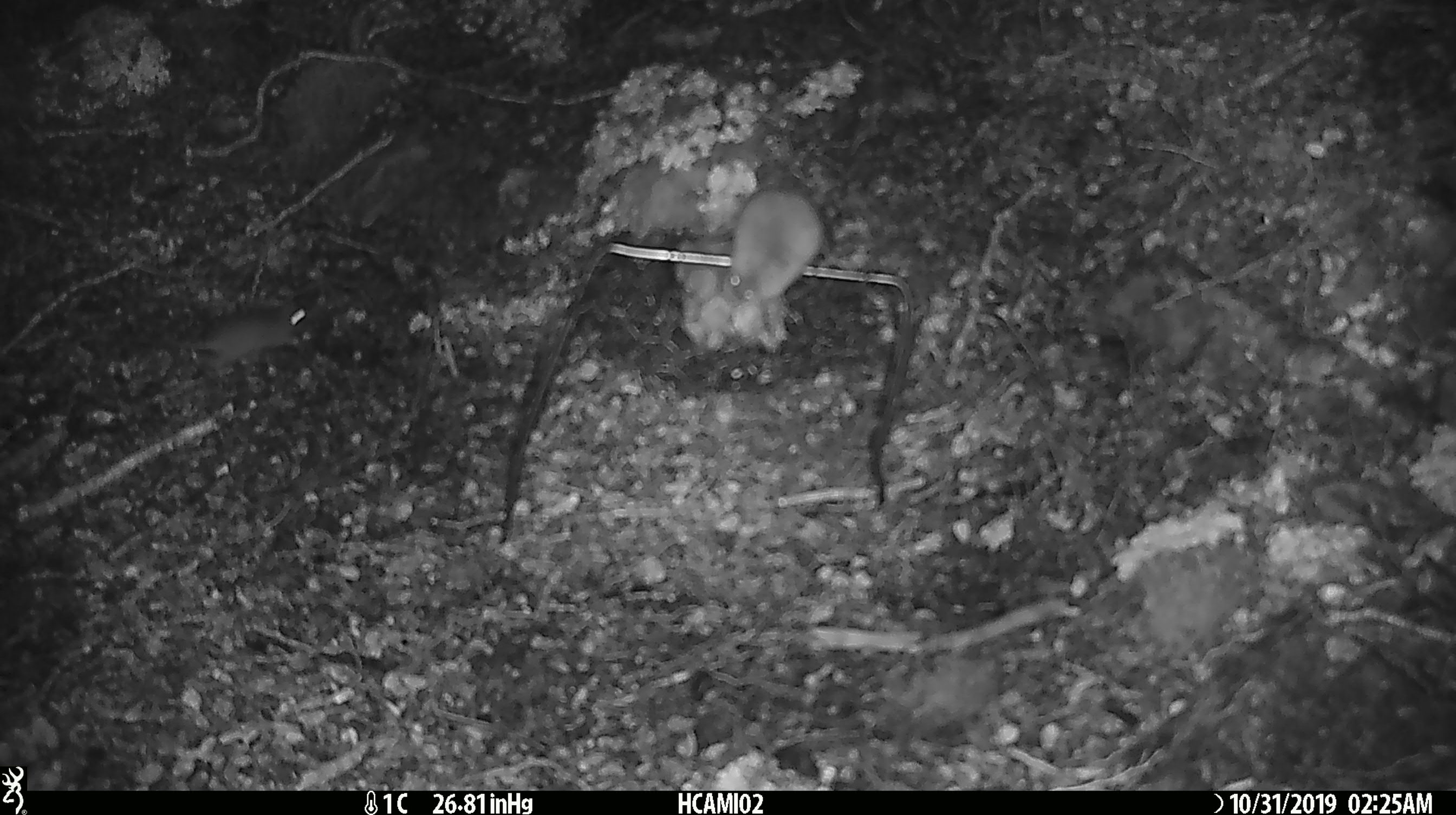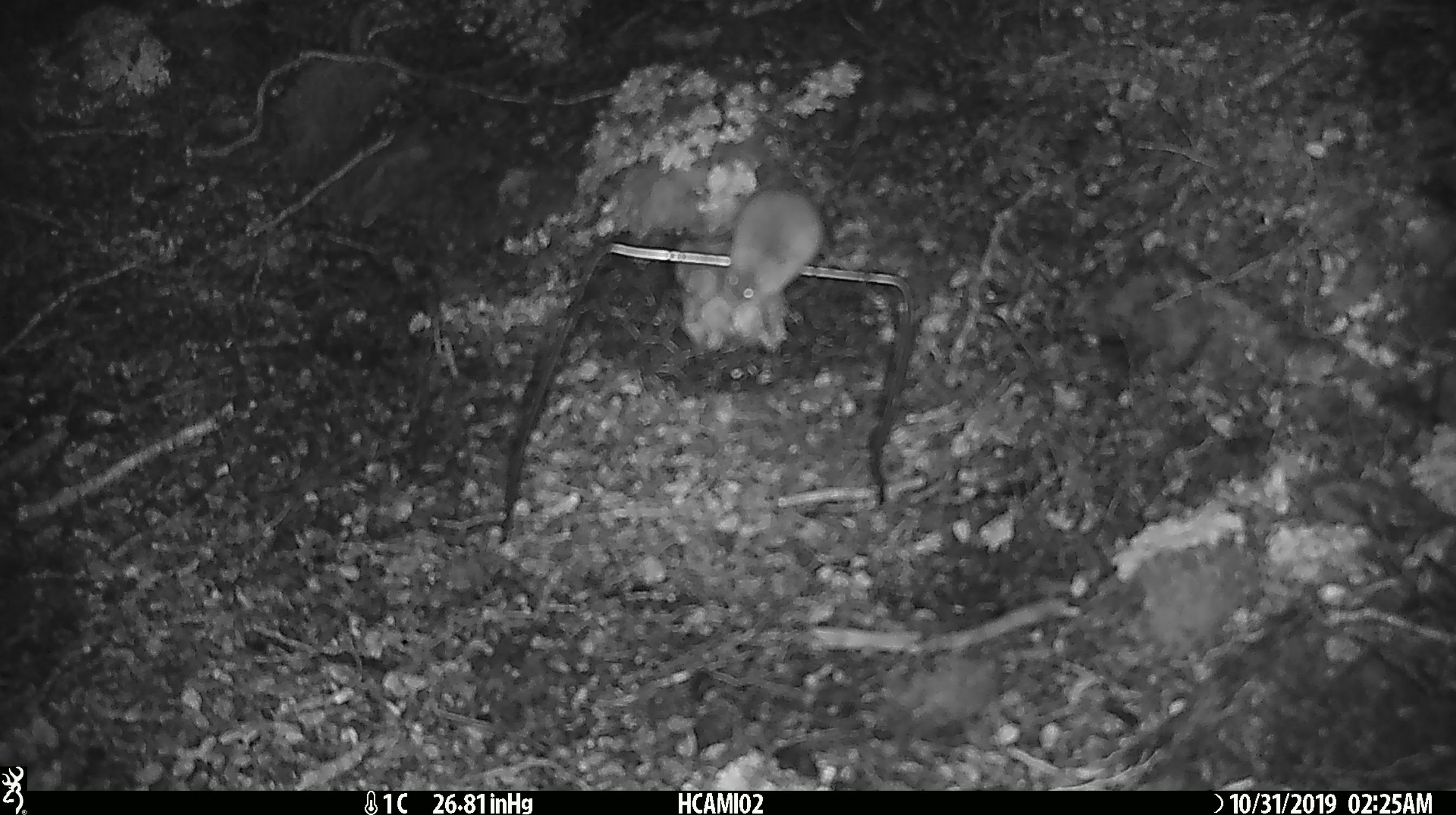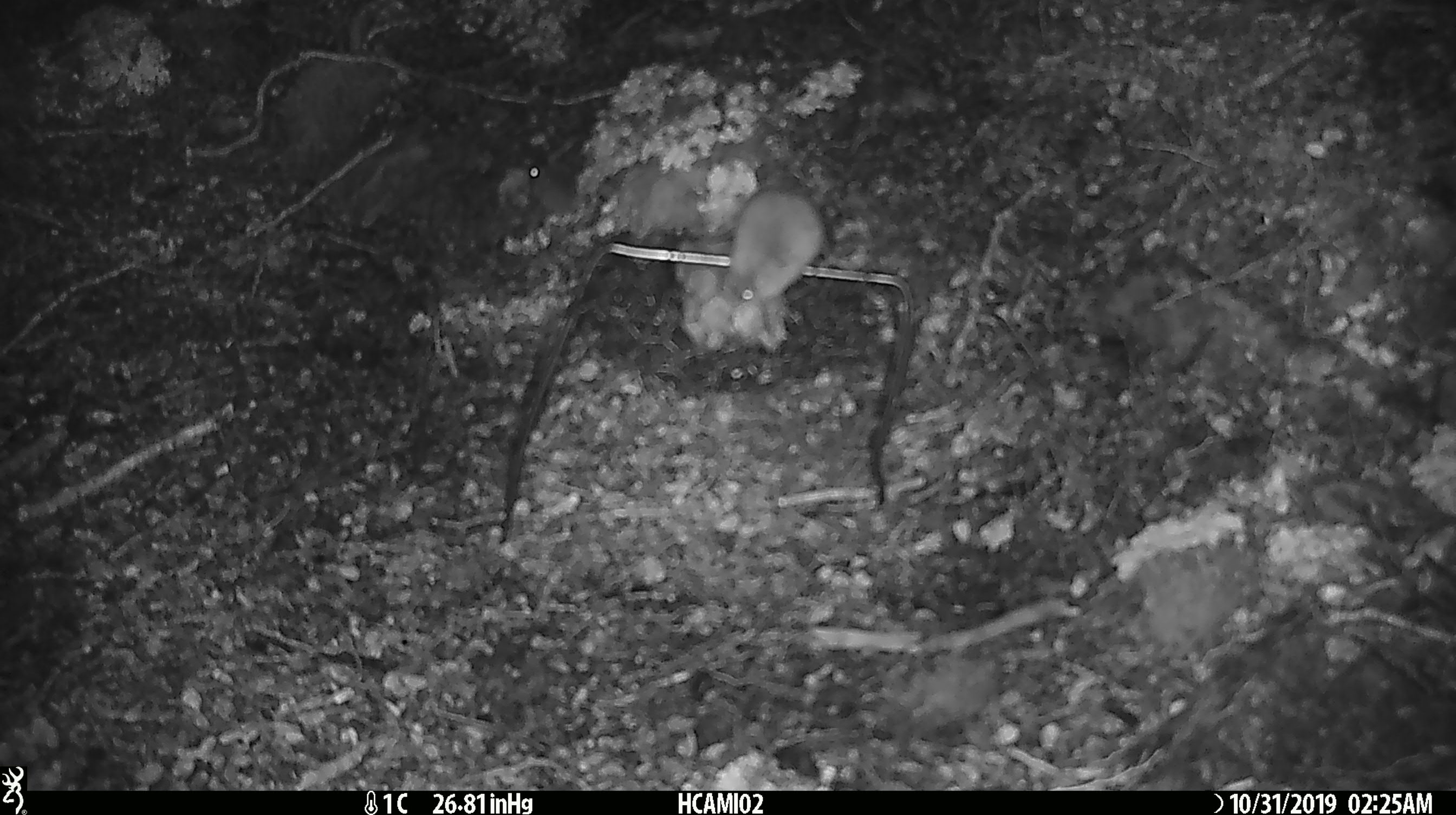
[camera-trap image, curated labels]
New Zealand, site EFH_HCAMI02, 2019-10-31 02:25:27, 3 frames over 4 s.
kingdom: Animalia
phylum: Chordata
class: Mammalia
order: Rodentia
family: Muridae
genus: Mus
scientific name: Mus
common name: mouse